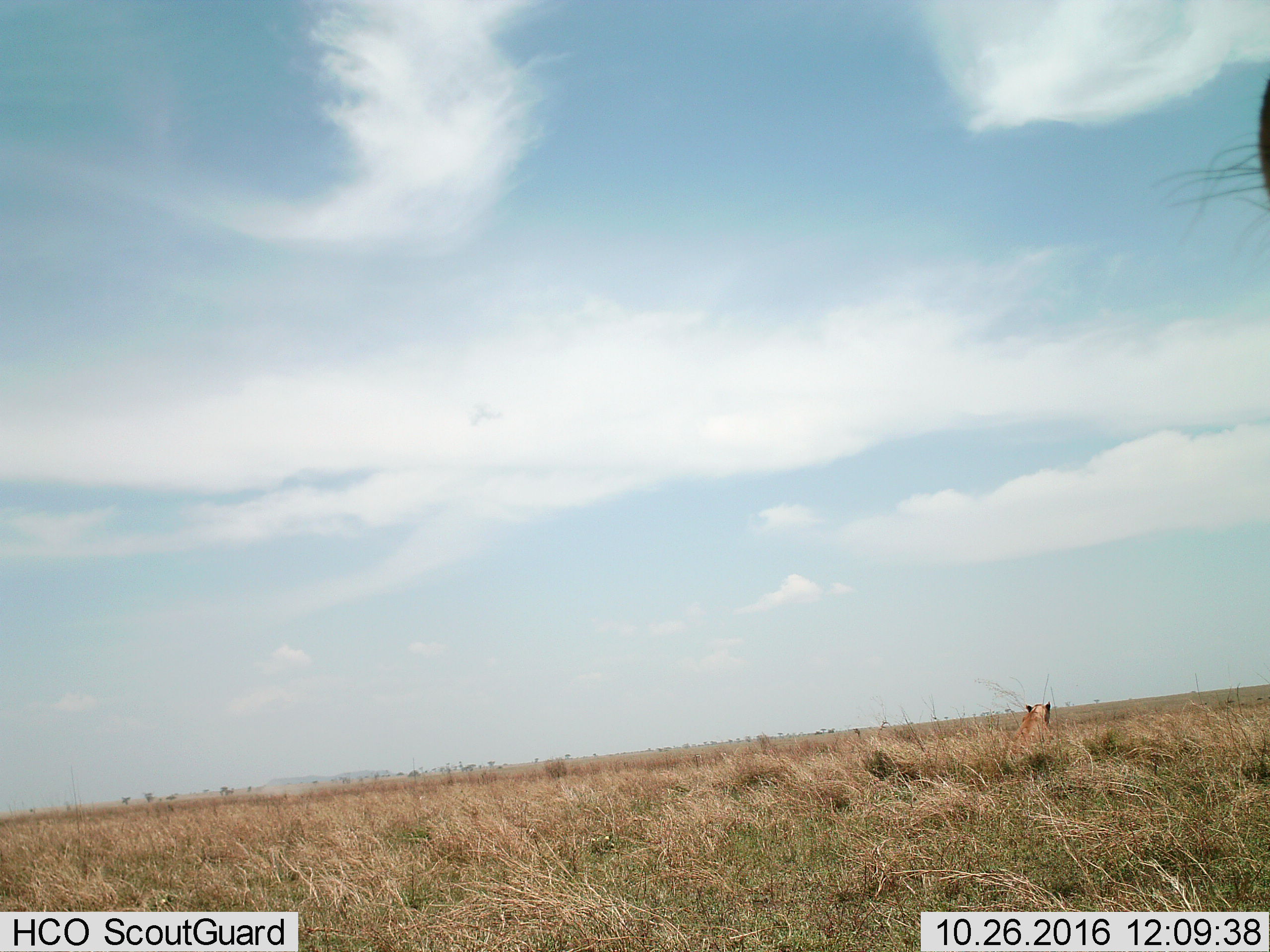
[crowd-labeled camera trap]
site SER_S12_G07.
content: unidentified animal